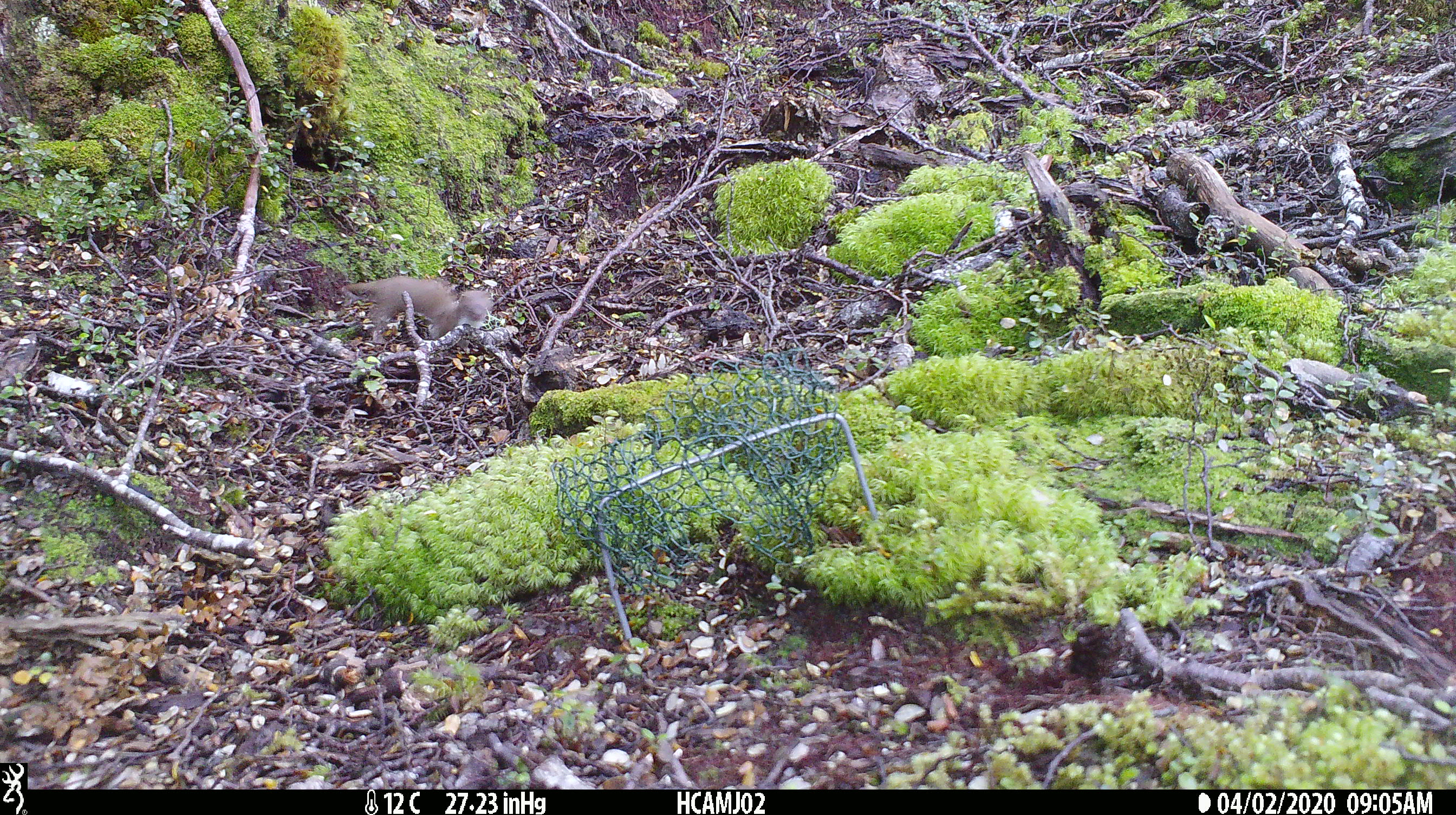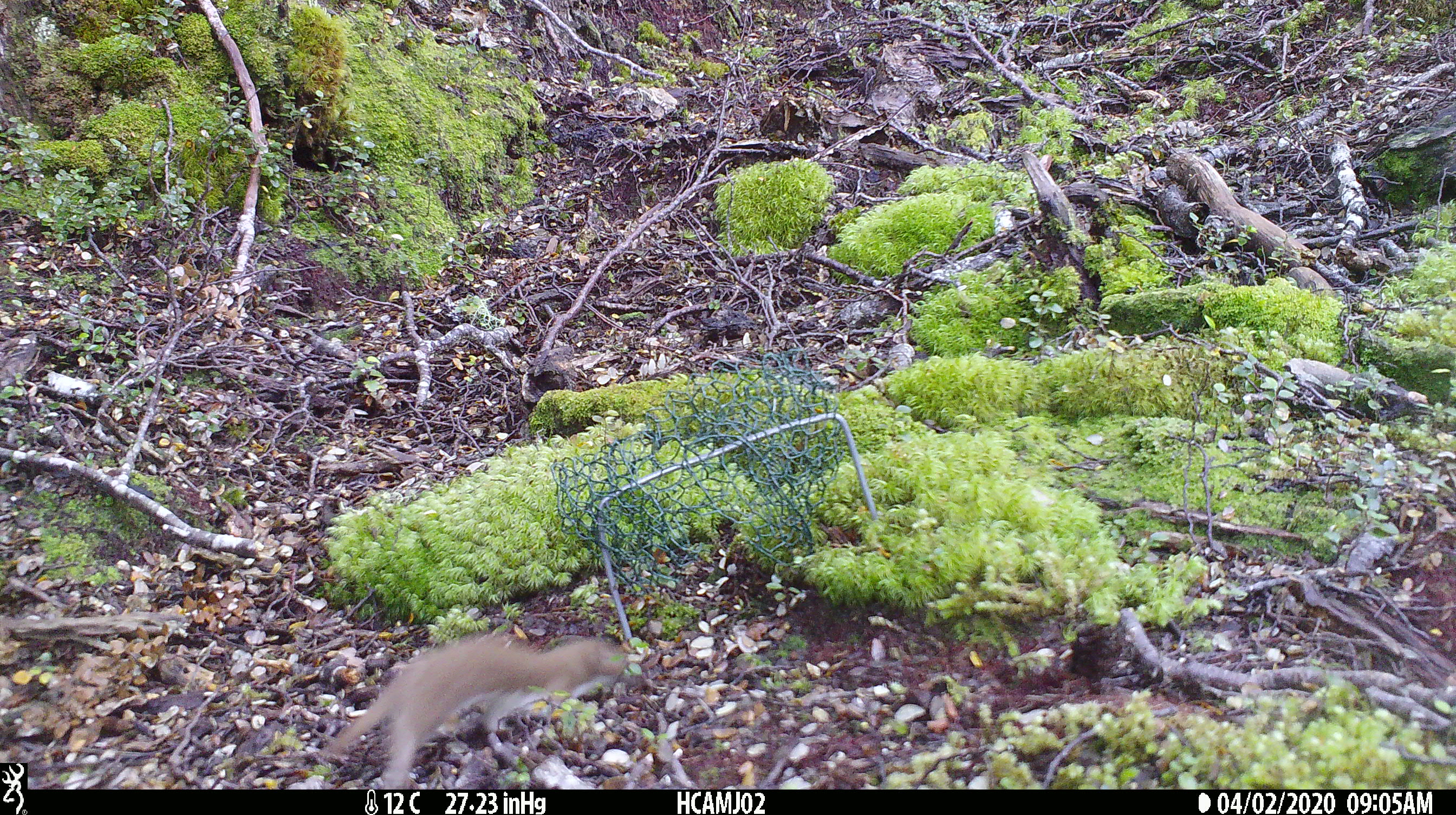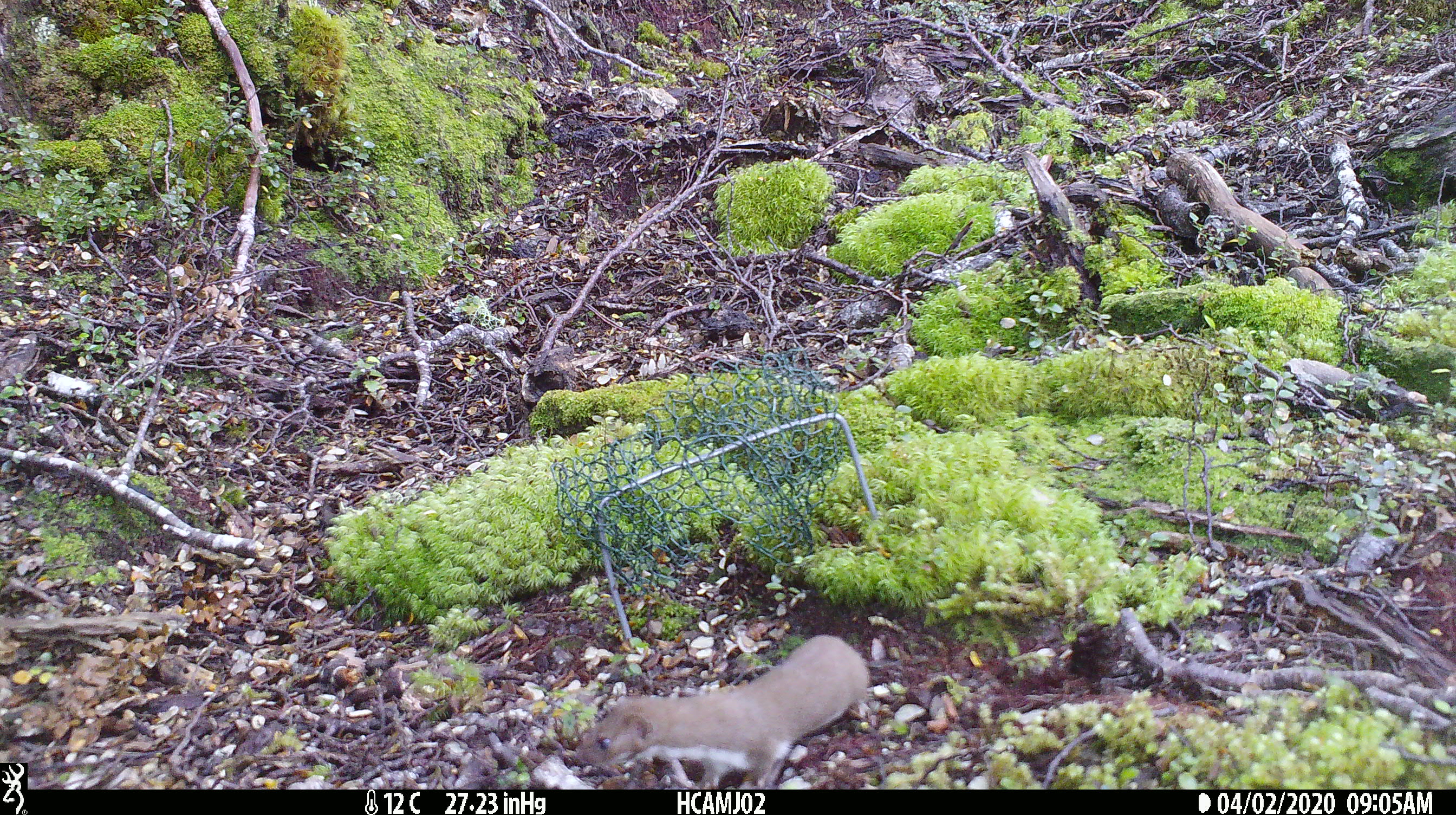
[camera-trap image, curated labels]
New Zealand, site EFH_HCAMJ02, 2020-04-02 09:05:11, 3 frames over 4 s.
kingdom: Animalia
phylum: Chordata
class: Mammalia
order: Carnivora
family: Mustelidae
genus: Mustela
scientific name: Mustela nivalis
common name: least weasel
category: weasel